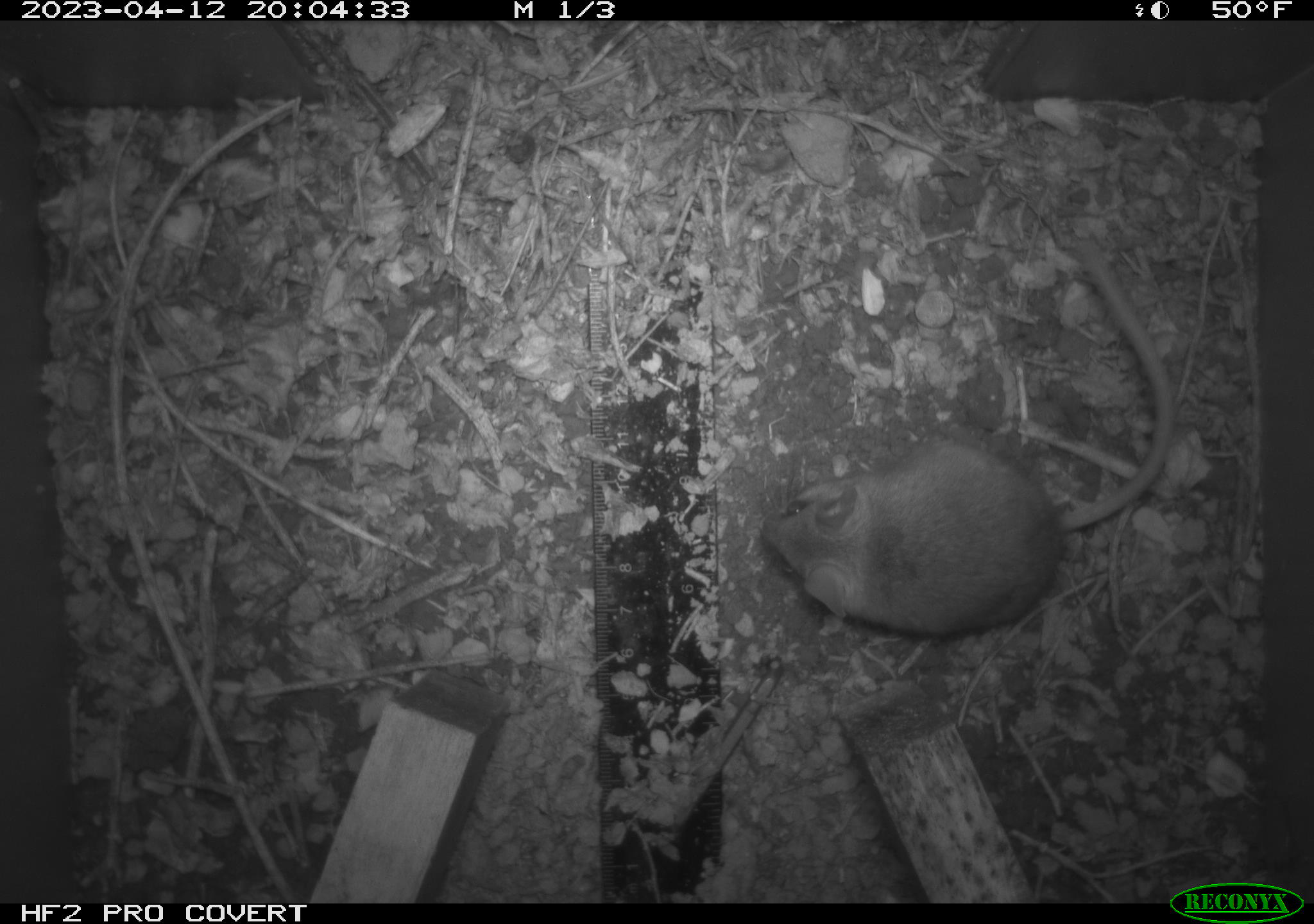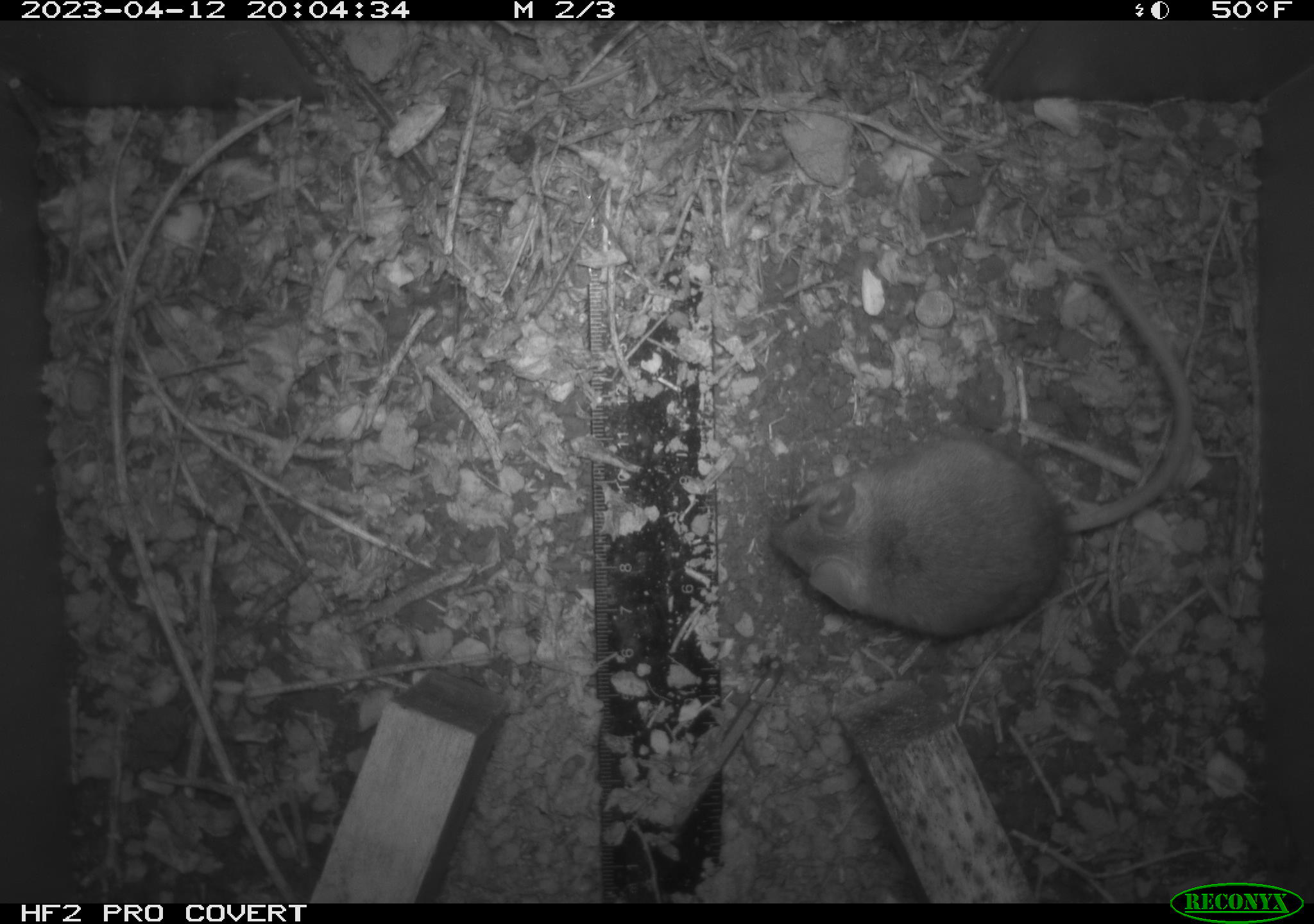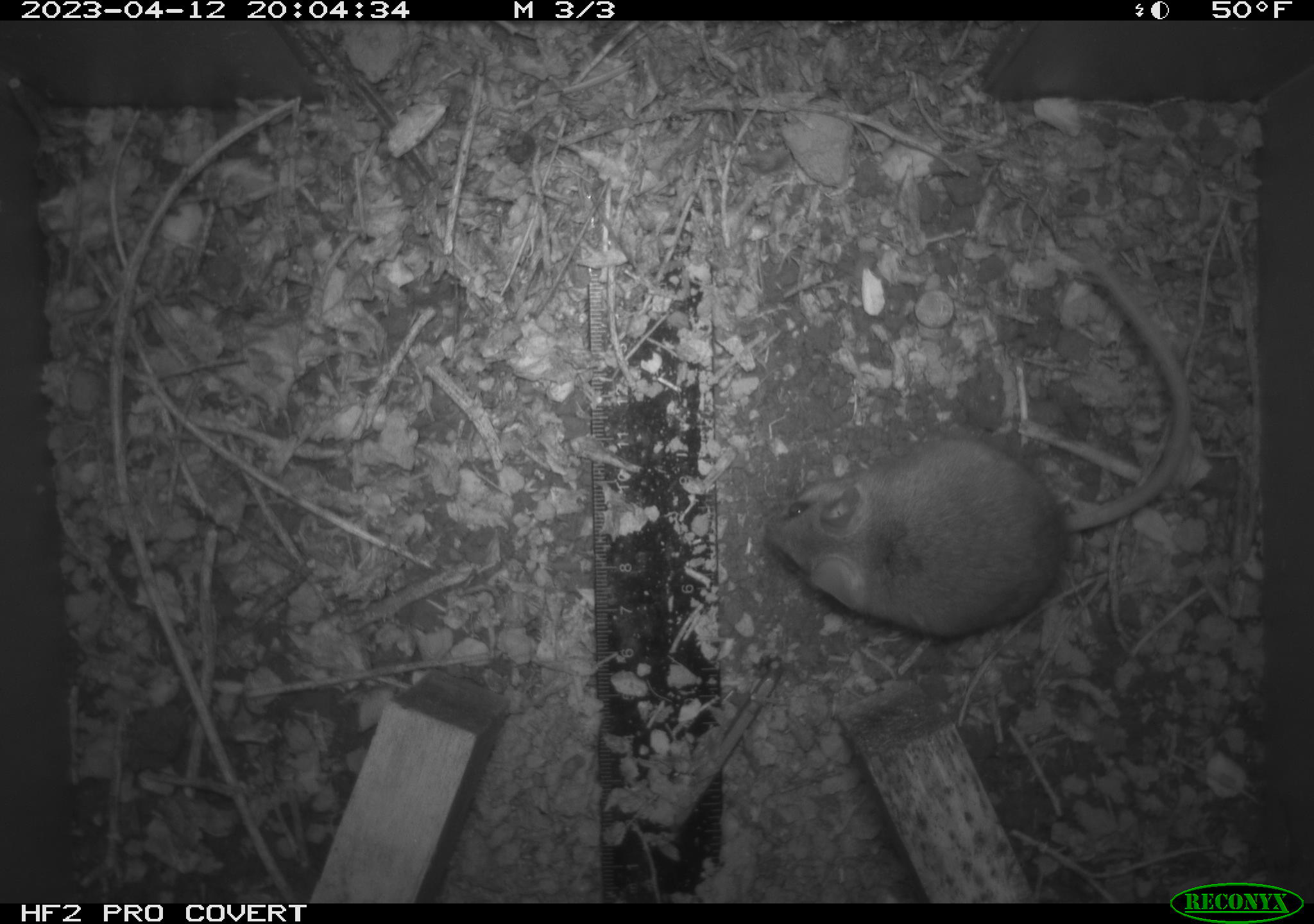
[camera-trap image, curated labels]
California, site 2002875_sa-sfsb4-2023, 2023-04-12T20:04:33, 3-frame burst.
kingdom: Animalia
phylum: Chordata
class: Mammalia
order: Rodentia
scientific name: Rodentia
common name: mouse species